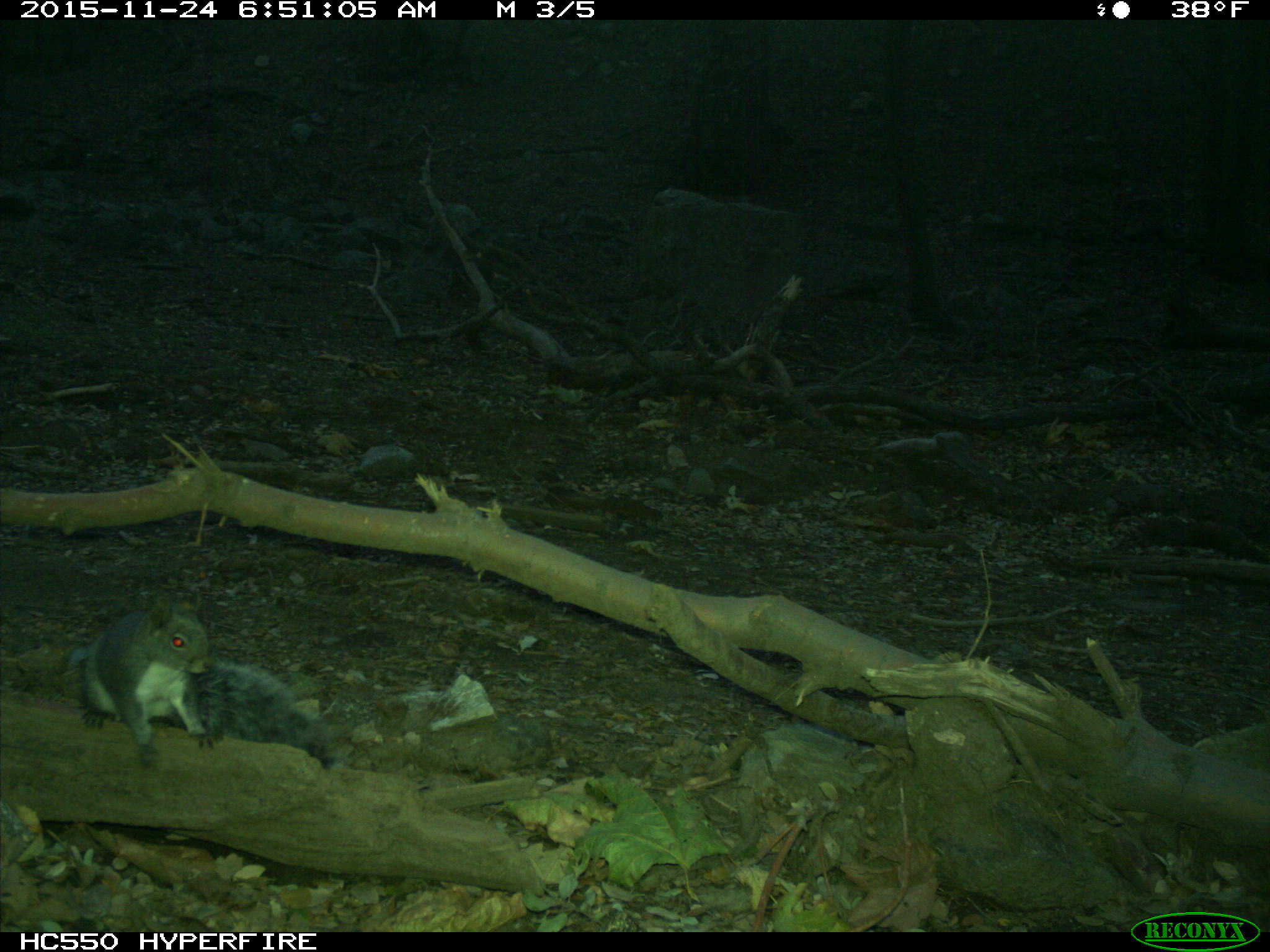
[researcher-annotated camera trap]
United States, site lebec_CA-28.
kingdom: Animalia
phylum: Chordata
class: Mammalia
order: Rodentia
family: Sciuridae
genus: Sciurus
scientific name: Sciurus carolinensis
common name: eastern gray squirrel